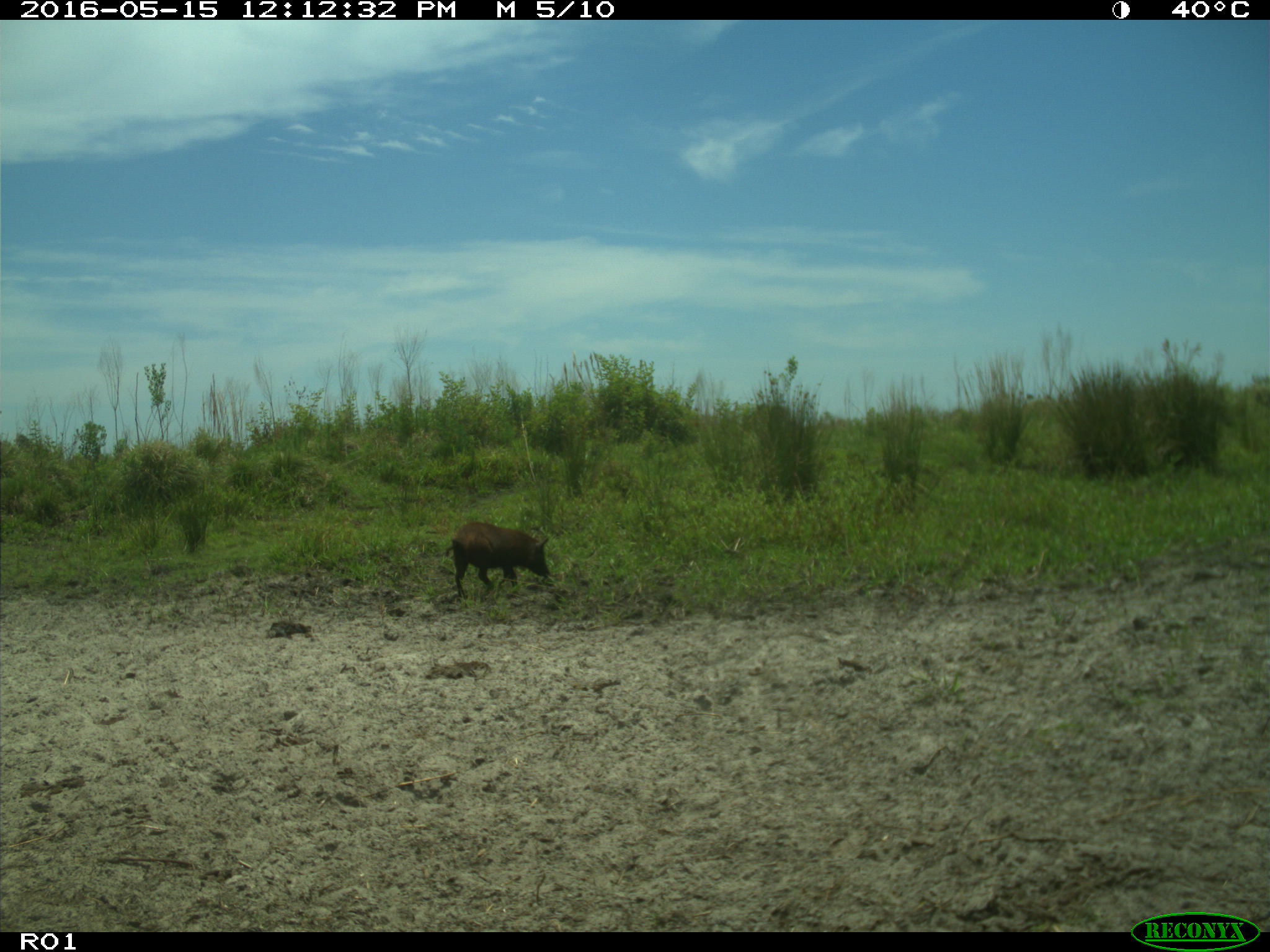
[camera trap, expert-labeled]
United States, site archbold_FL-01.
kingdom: Animalia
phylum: Chordata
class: Mammalia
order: Artiodactyla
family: Suidae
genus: Sus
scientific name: Sus scrofa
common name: wild boar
Sus scrofa (wild boar).